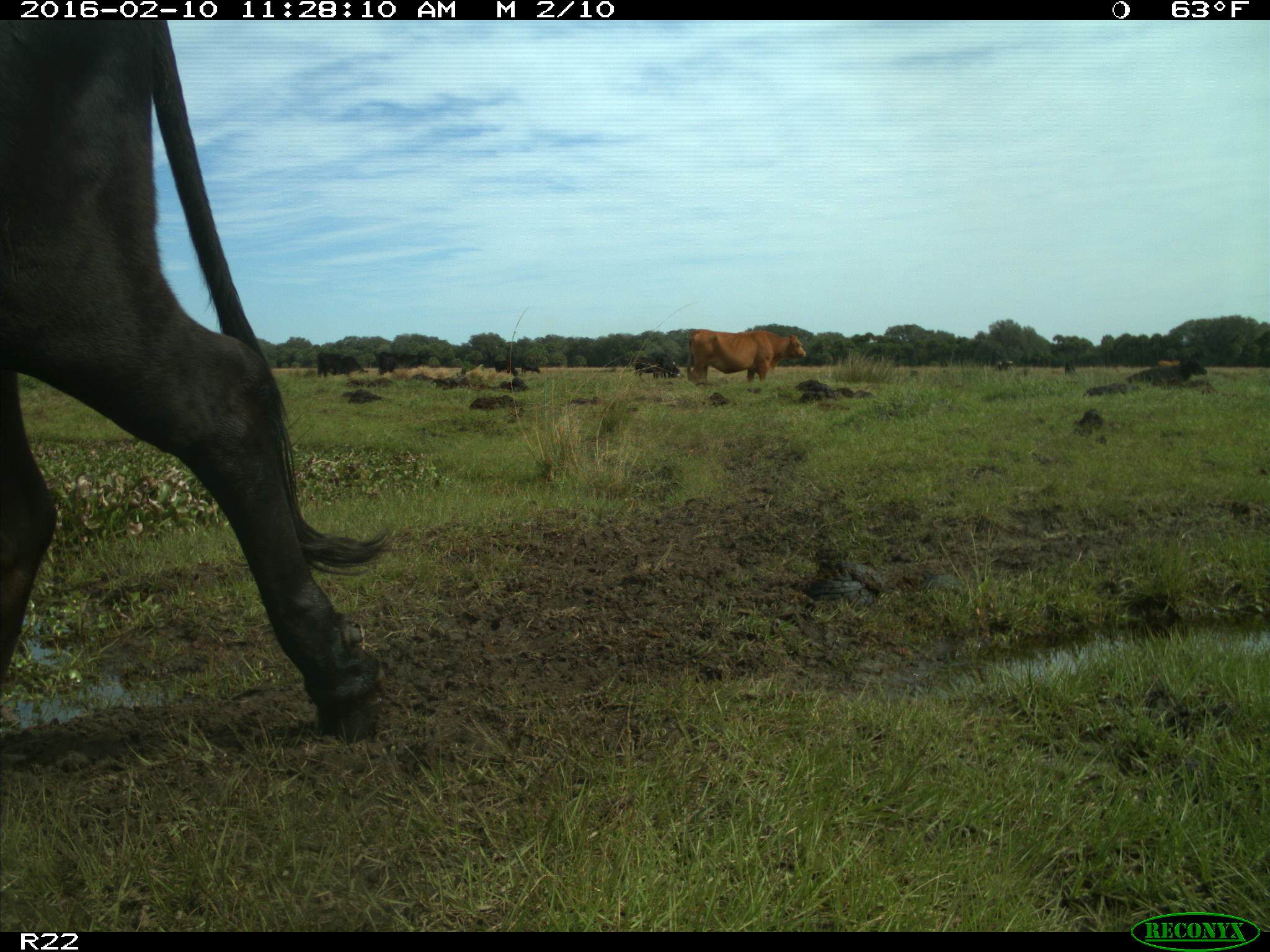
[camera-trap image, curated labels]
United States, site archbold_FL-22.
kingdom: Animalia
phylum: Chordata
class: Mammalia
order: Artiodactyla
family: Bovidae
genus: Bos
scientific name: Bos taurus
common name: domestic cow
Bos taurus (domestic cow).